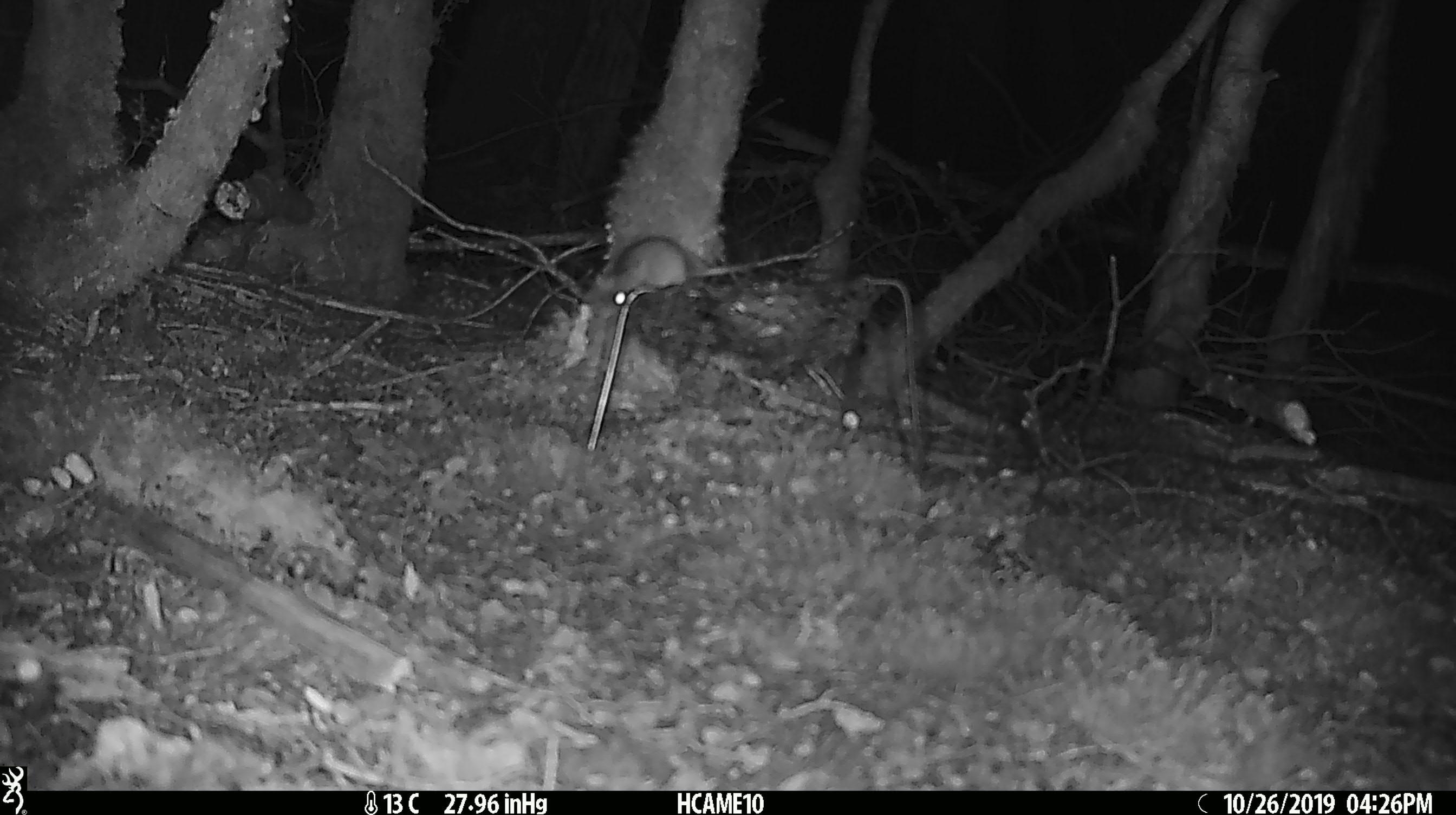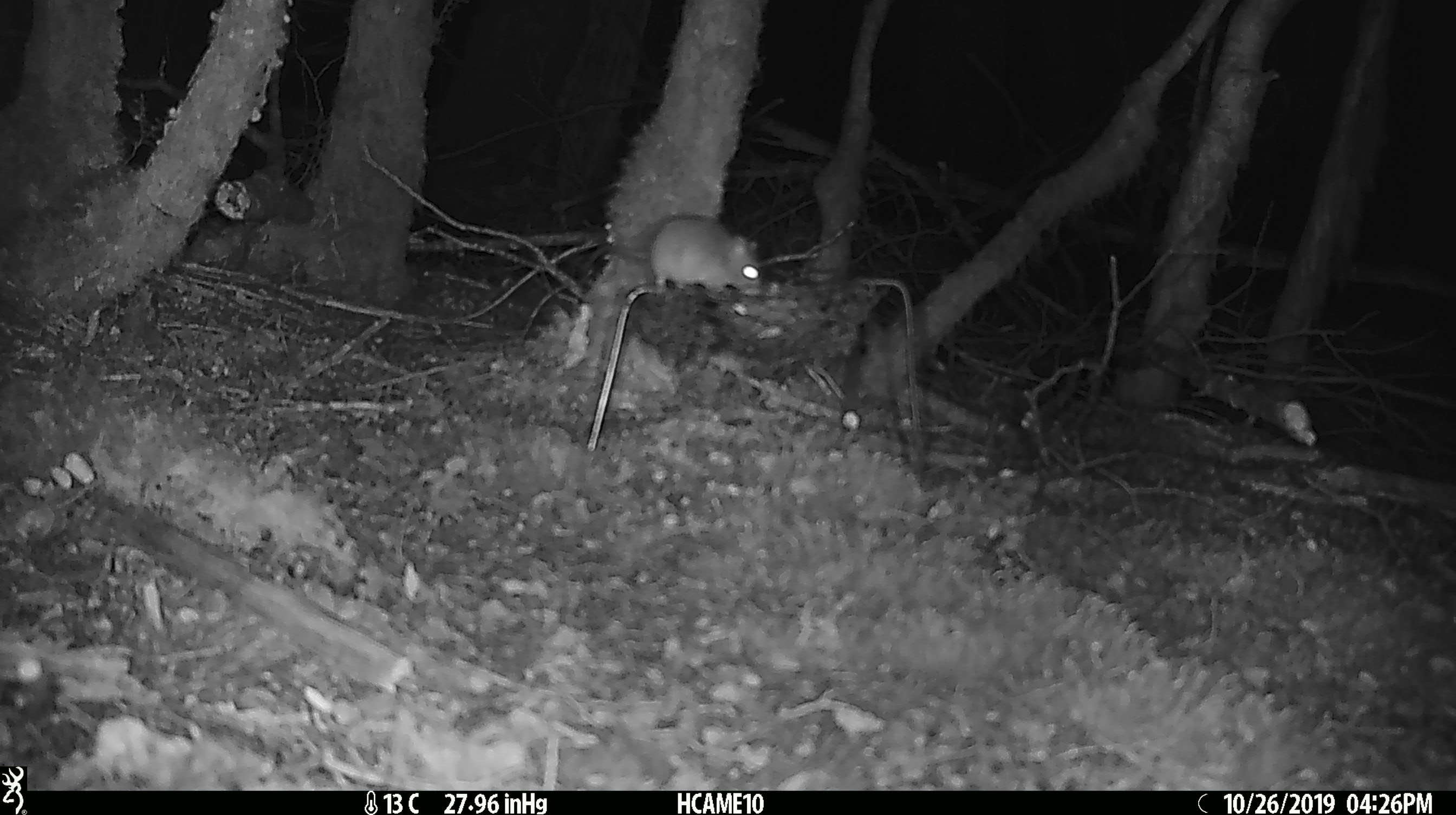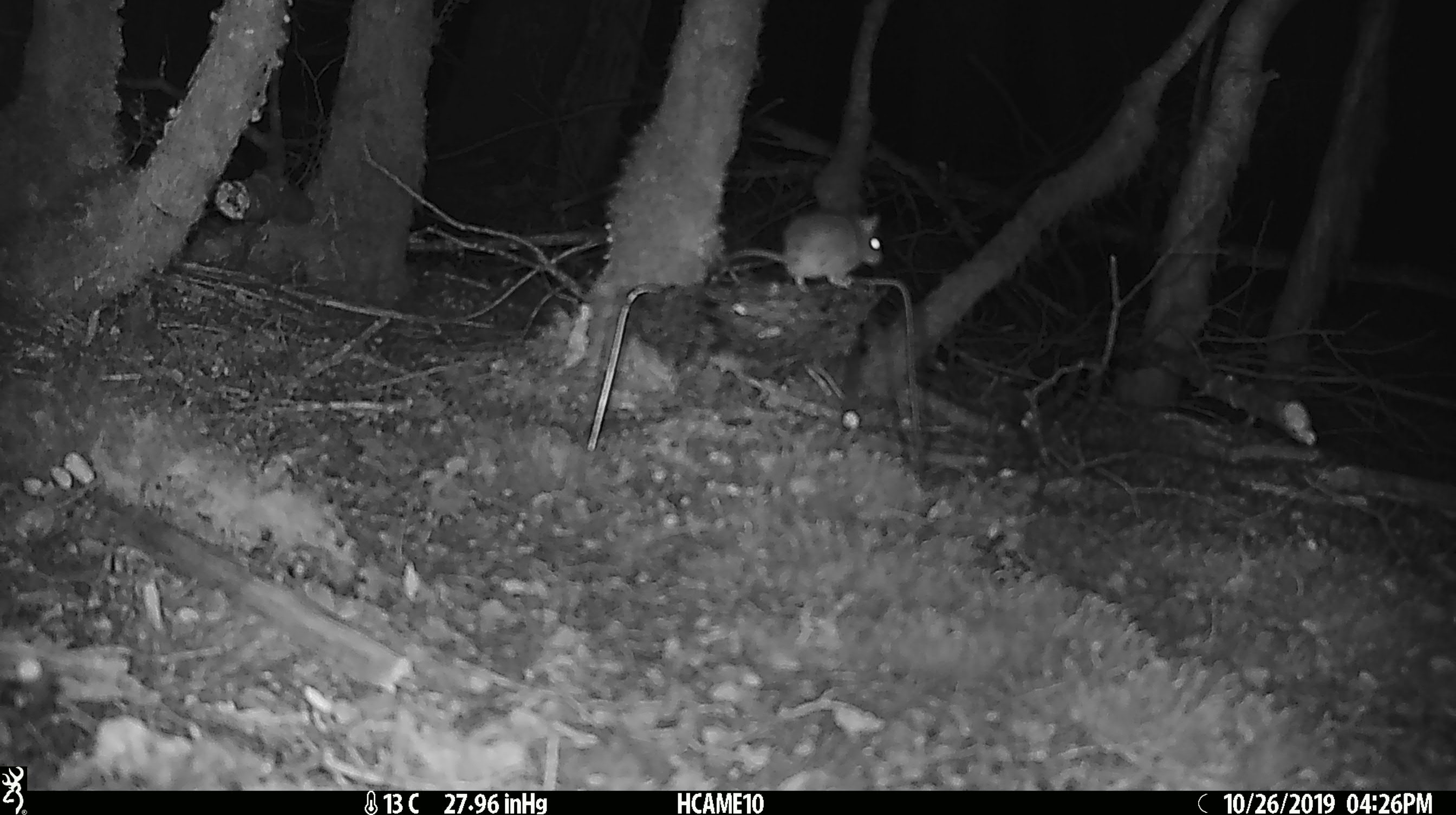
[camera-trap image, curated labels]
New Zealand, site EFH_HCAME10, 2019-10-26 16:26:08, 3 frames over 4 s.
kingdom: Animalia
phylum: Chordata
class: Mammalia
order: Rodentia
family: Muridae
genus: Mus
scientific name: Mus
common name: mouse